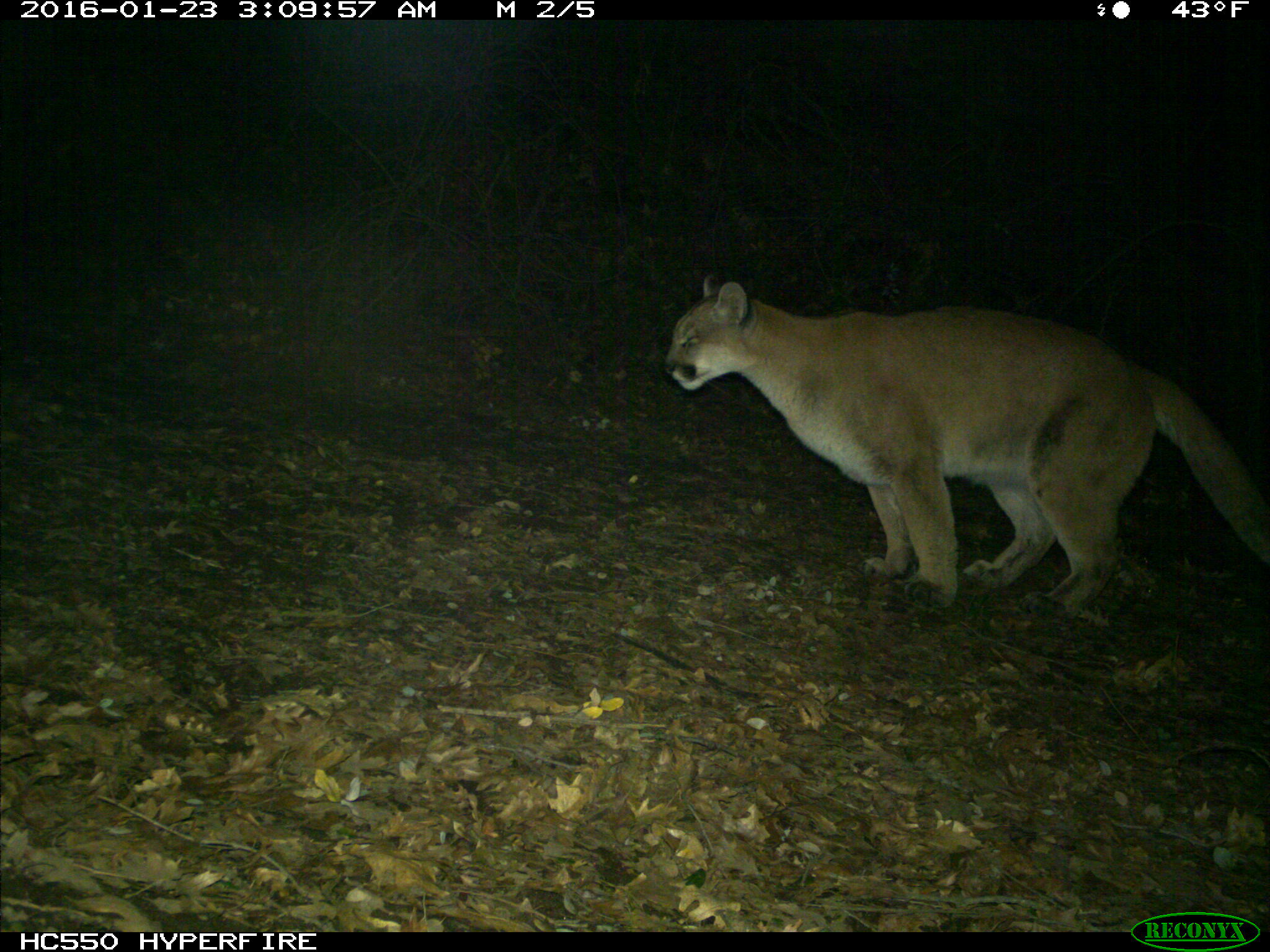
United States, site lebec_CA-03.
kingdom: Animalia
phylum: Chordata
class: Mammalia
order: Carnivora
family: Felidae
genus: Puma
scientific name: Puma concolor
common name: mountain lion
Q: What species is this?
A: Puma concolor (mountain lion).